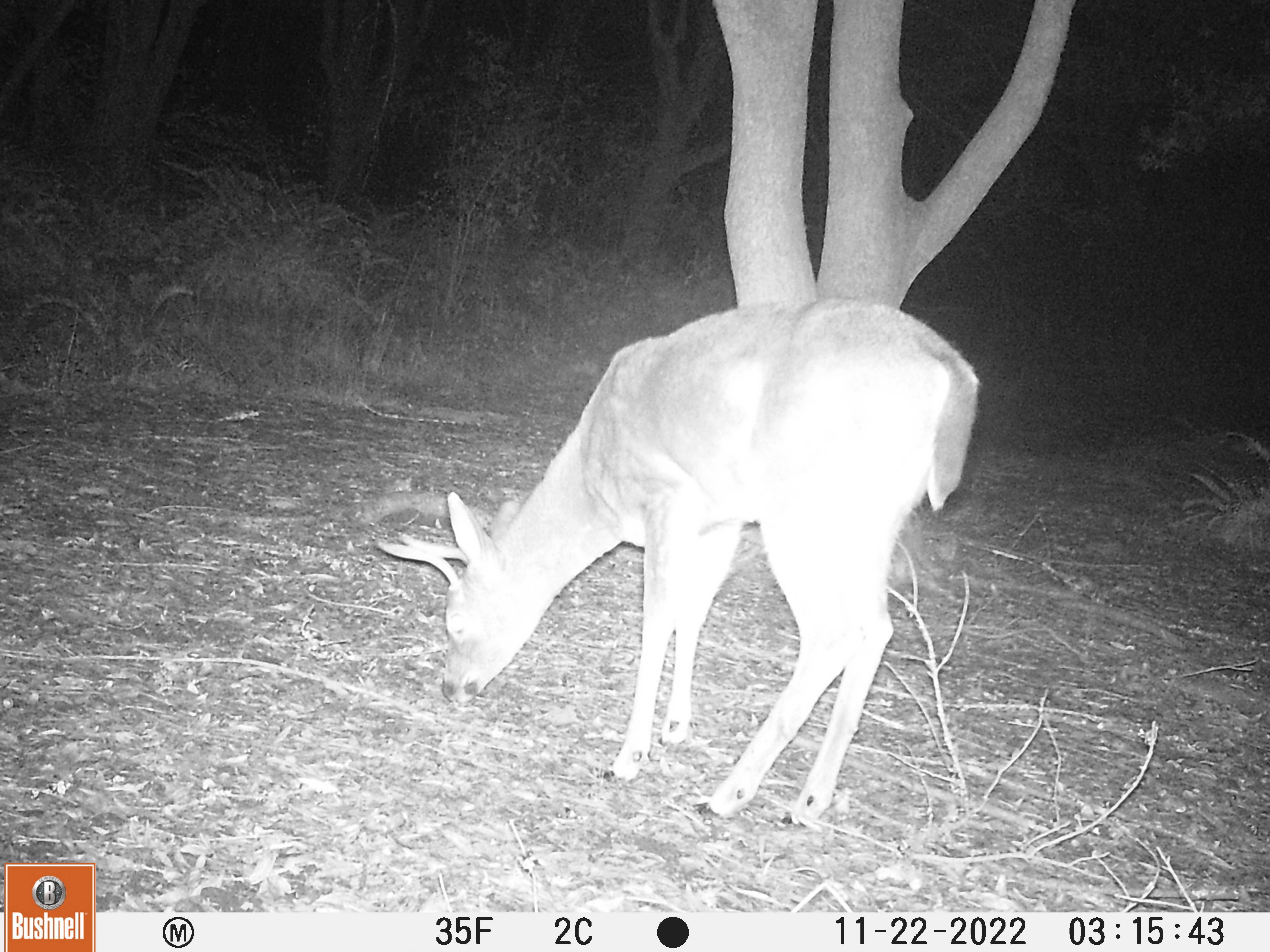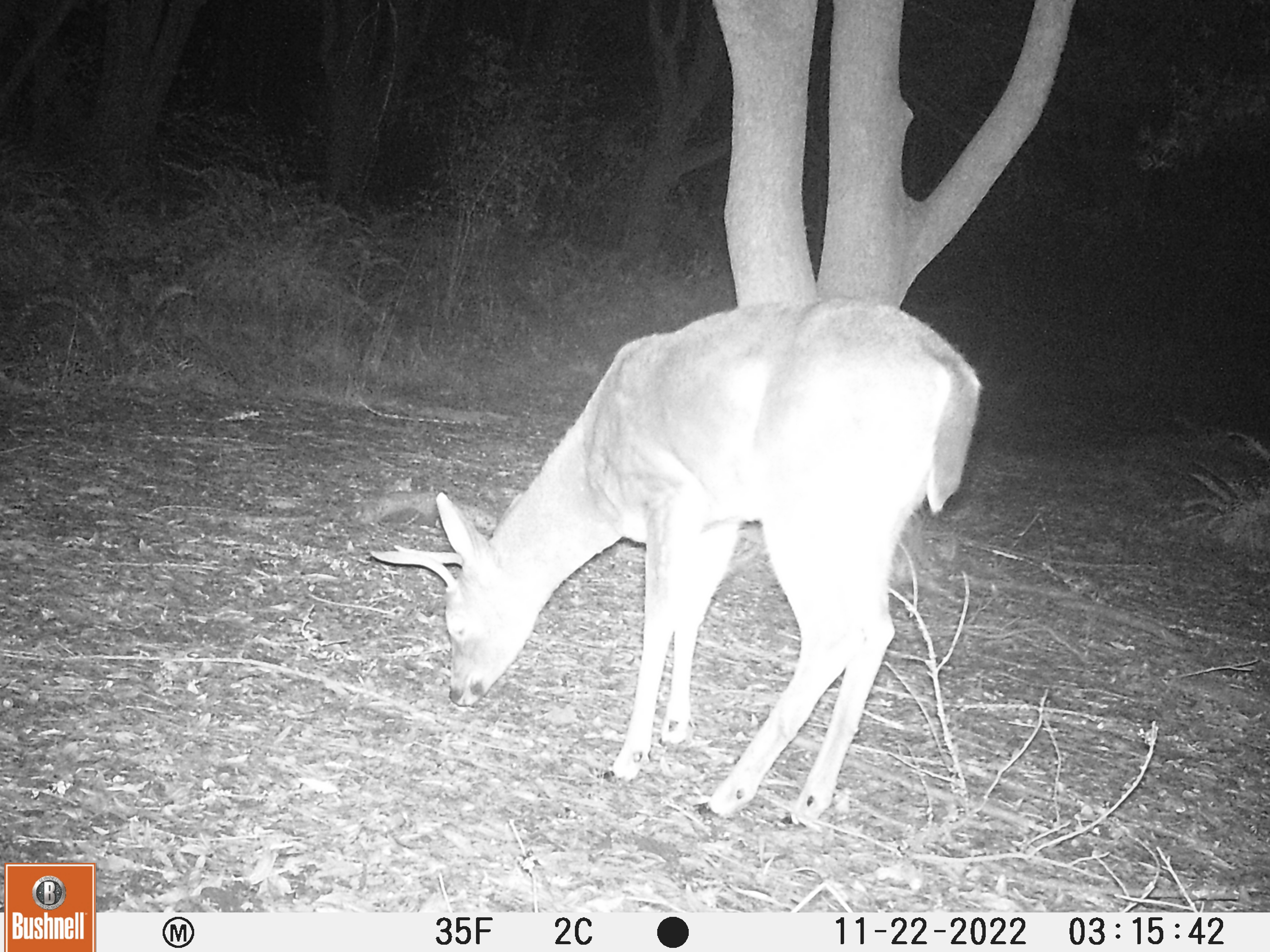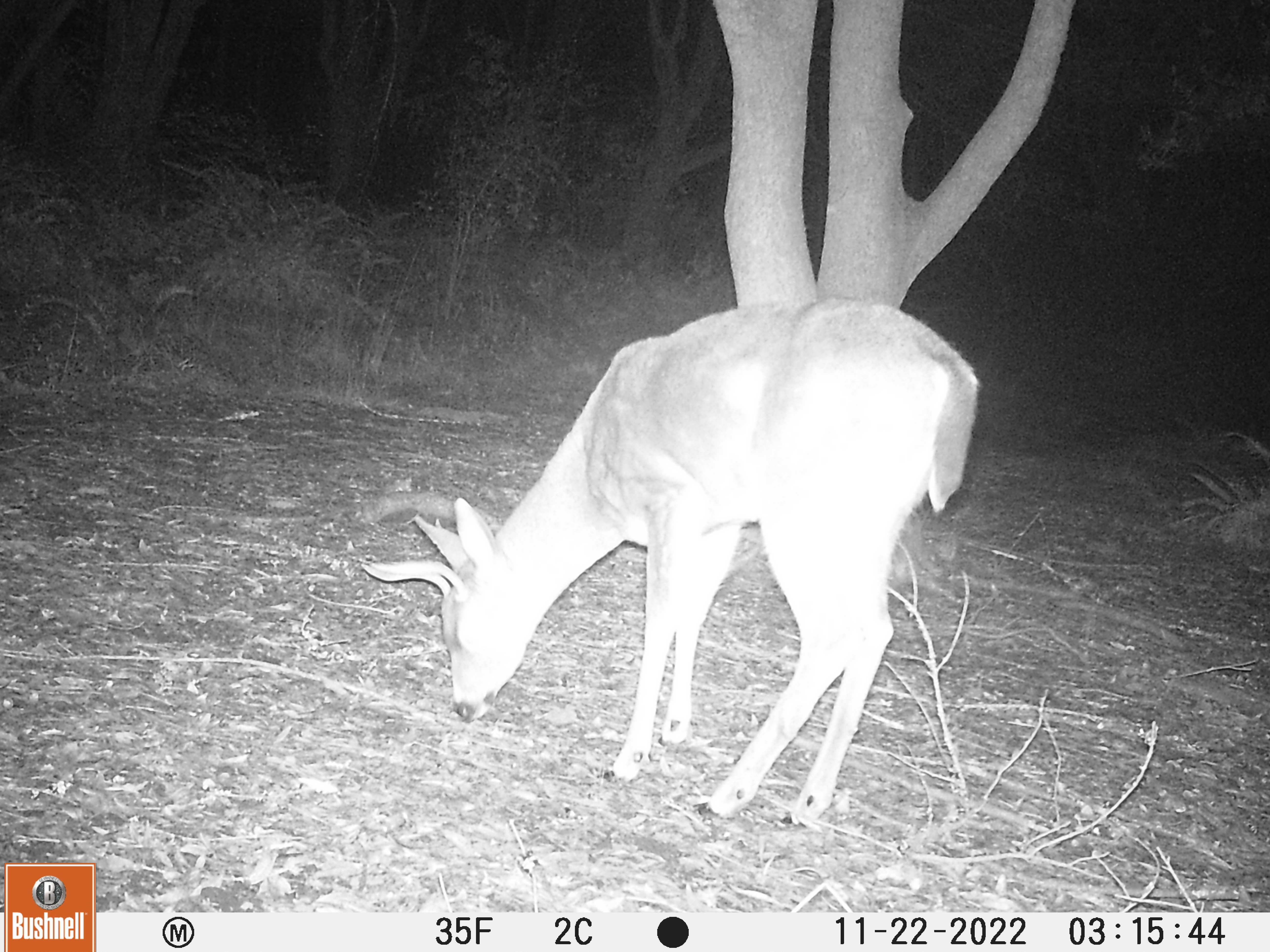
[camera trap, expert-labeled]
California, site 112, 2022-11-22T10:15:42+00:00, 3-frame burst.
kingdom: Animalia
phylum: Chordata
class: Mammalia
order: Artiodactyla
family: Cervidae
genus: Odocoileus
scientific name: Odocoileus hemionus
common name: mule deer